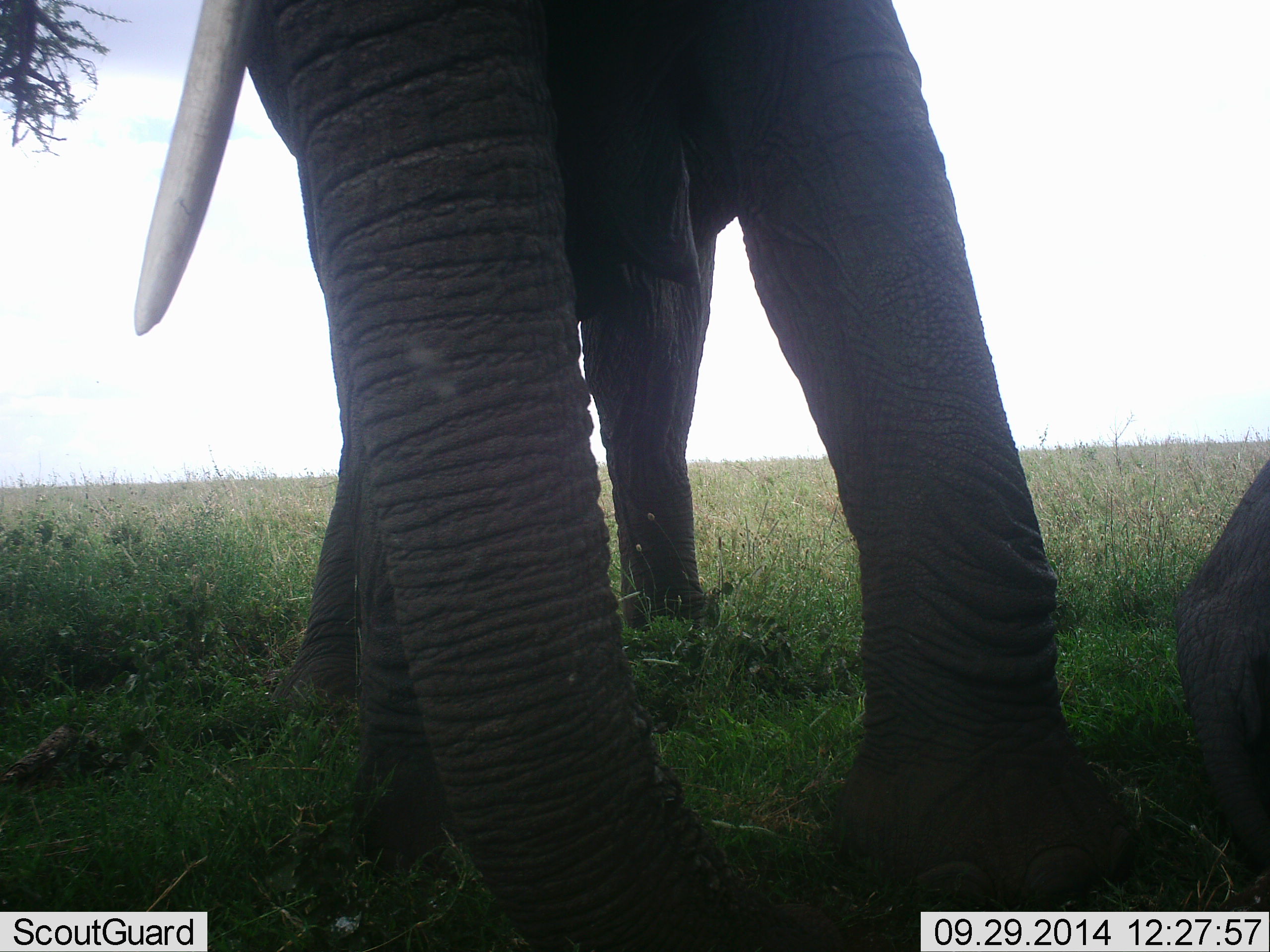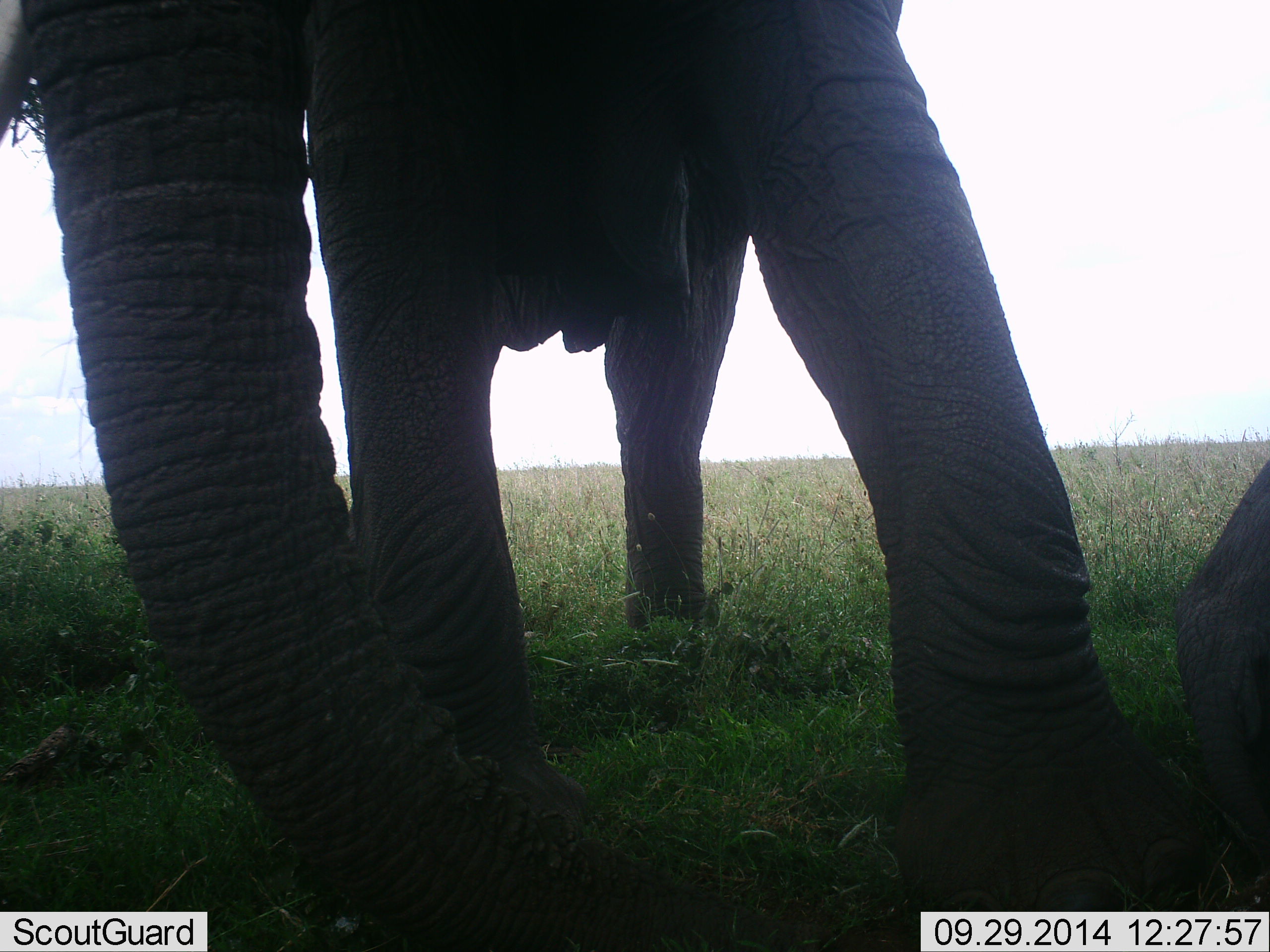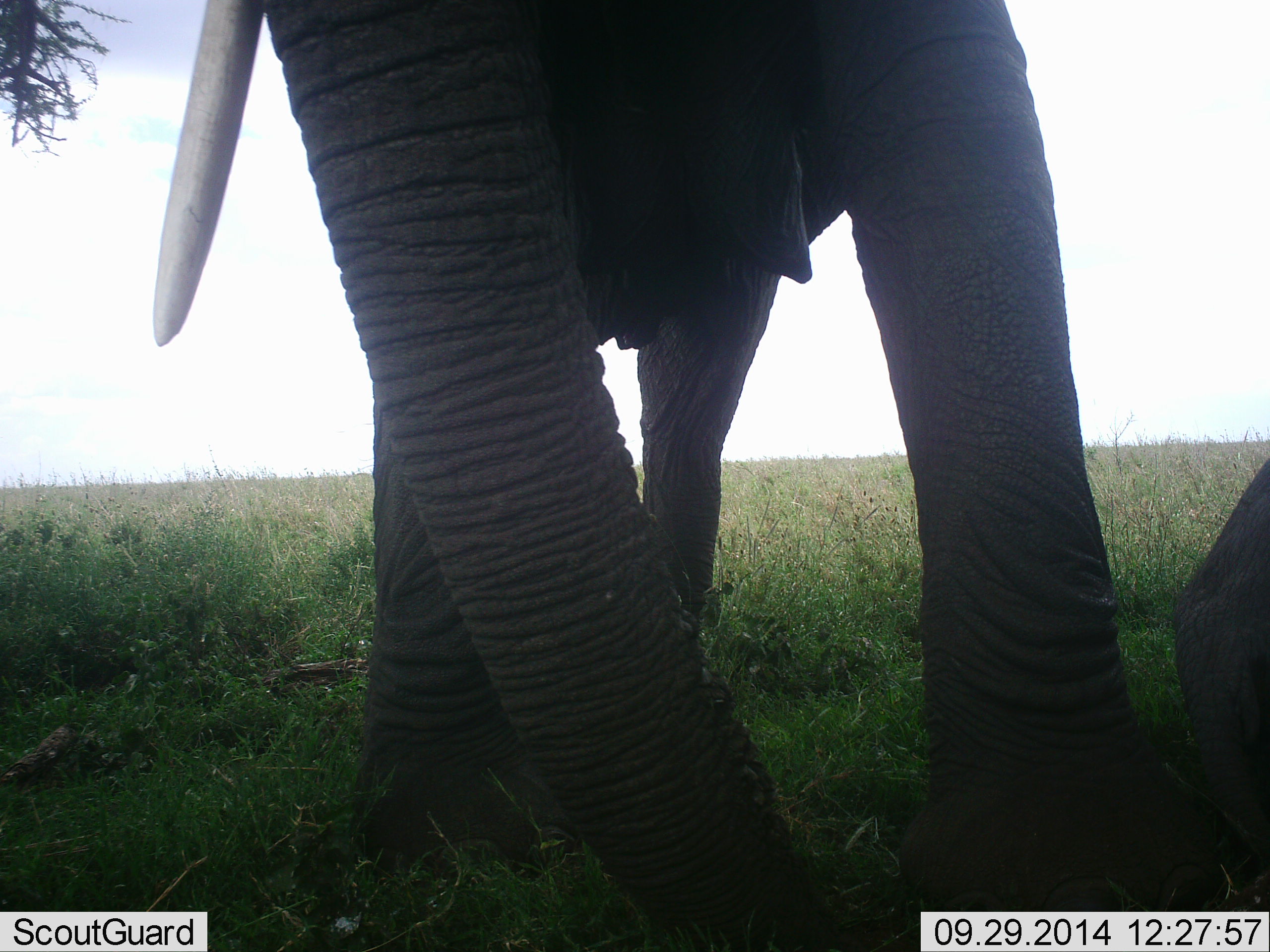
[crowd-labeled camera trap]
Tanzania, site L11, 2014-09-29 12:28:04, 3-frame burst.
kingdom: Animalia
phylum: Chordata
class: Mammalia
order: Proboscidea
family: Elephantidae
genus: Loxodonta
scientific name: Loxodonta africana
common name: african bush elephant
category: elephant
Elephant (african bush elephant) (Loxodonta africana), count 1. Behavior (volunteer vote fractions): standing 50%, resting 20%, moving 50%, interacting 0%. Young present (vote fraction): 0%. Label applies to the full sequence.